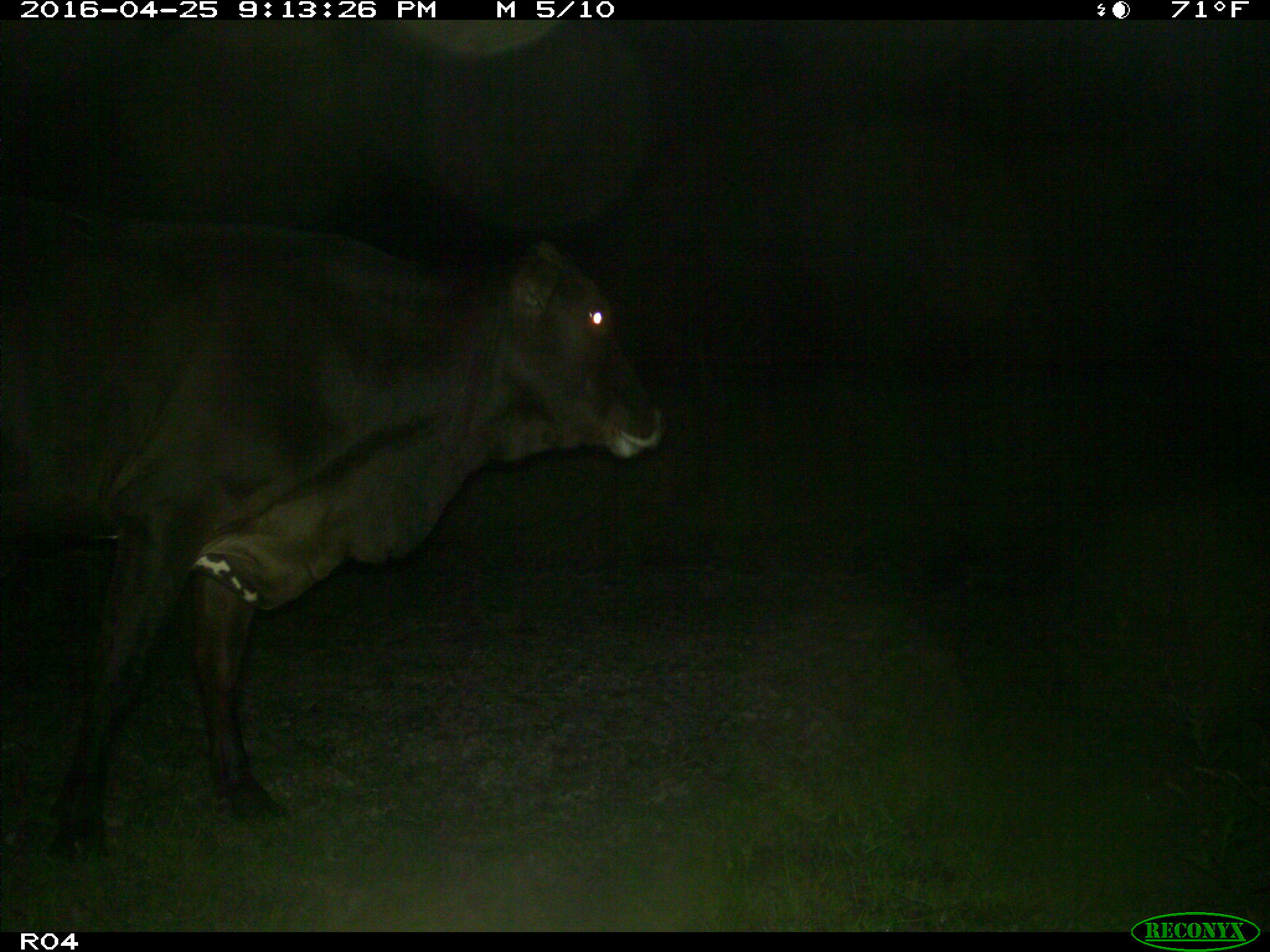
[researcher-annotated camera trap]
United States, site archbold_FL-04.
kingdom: Animalia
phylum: Chordata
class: Mammalia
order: Artiodactyla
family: Bovidae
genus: Bos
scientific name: Bos taurus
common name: domestic cow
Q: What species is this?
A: Bos taurus (domestic cow).